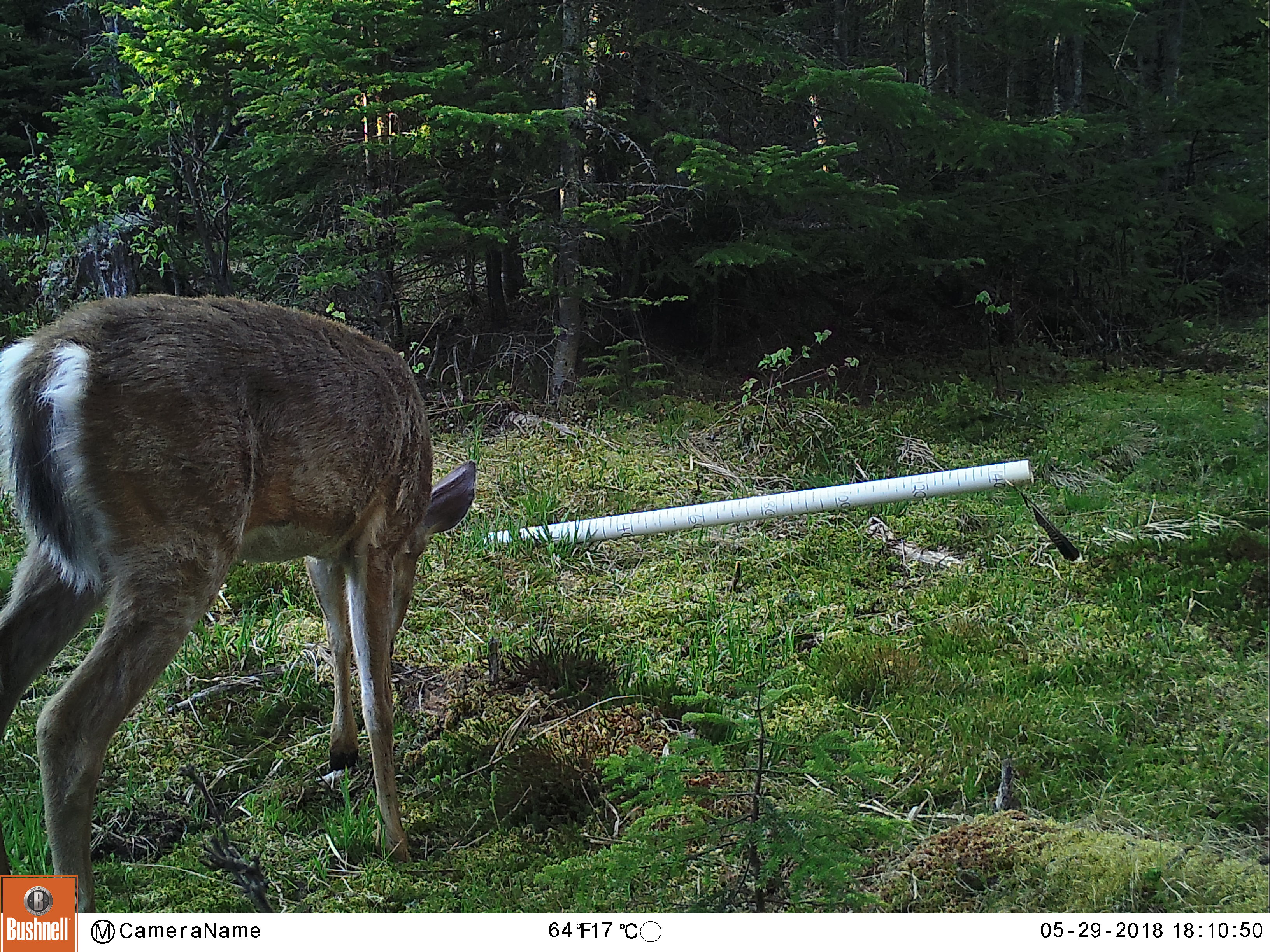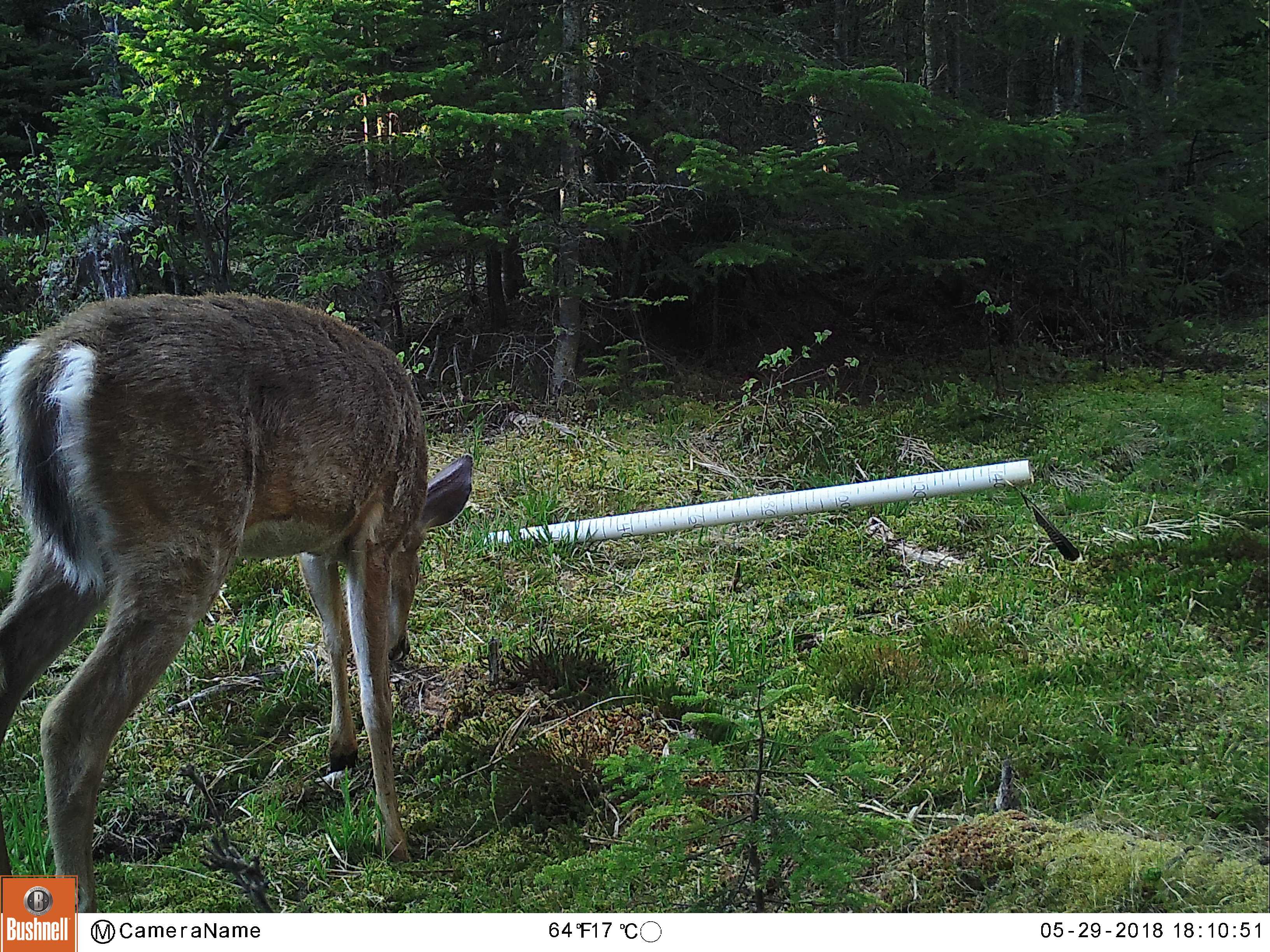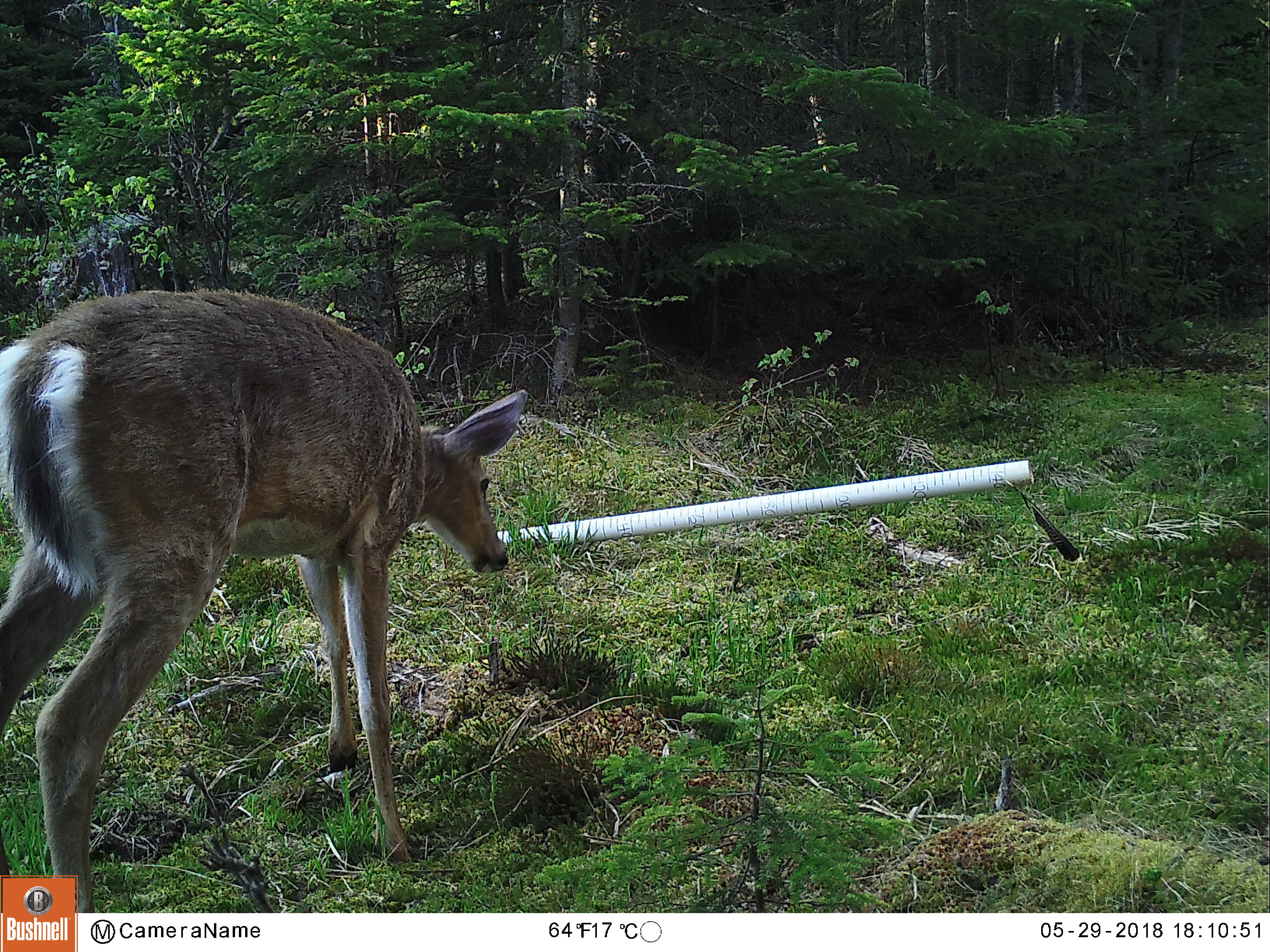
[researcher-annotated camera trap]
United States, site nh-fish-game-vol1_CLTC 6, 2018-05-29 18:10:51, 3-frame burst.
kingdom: Animalia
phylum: Chordata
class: Mammalia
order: Artiodactyla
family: Cervidae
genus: Odocoileus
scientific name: Odocoileus virginianus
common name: white-tailed deer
White-tailed deer (Odocoileus virginianus).